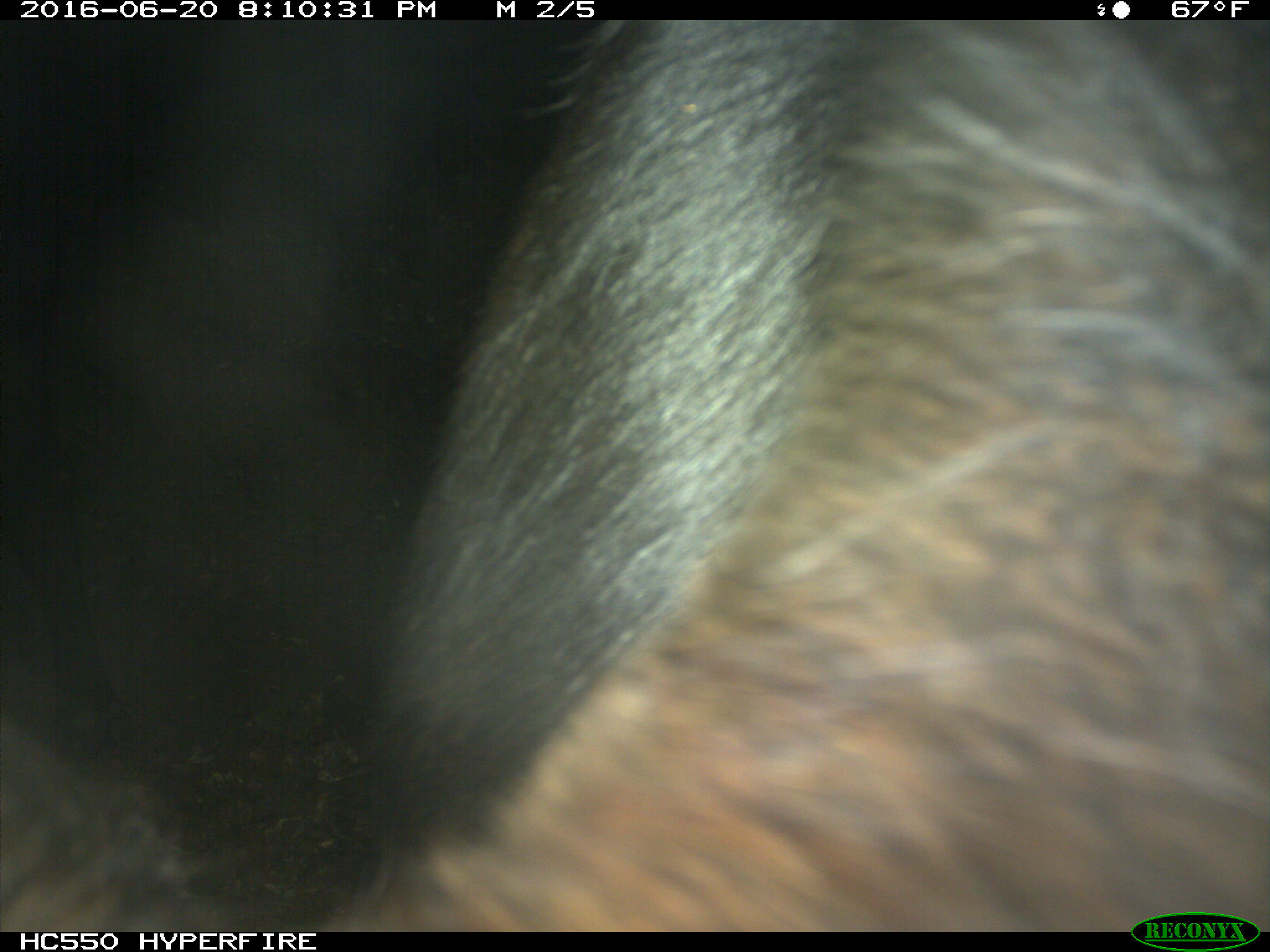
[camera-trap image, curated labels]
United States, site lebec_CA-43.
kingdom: Animalia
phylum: Chordata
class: Mammalia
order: Artiodactyla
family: Bovidae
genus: Bos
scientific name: Bos taurus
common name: domestic cow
Bos taurus (domestic cow).